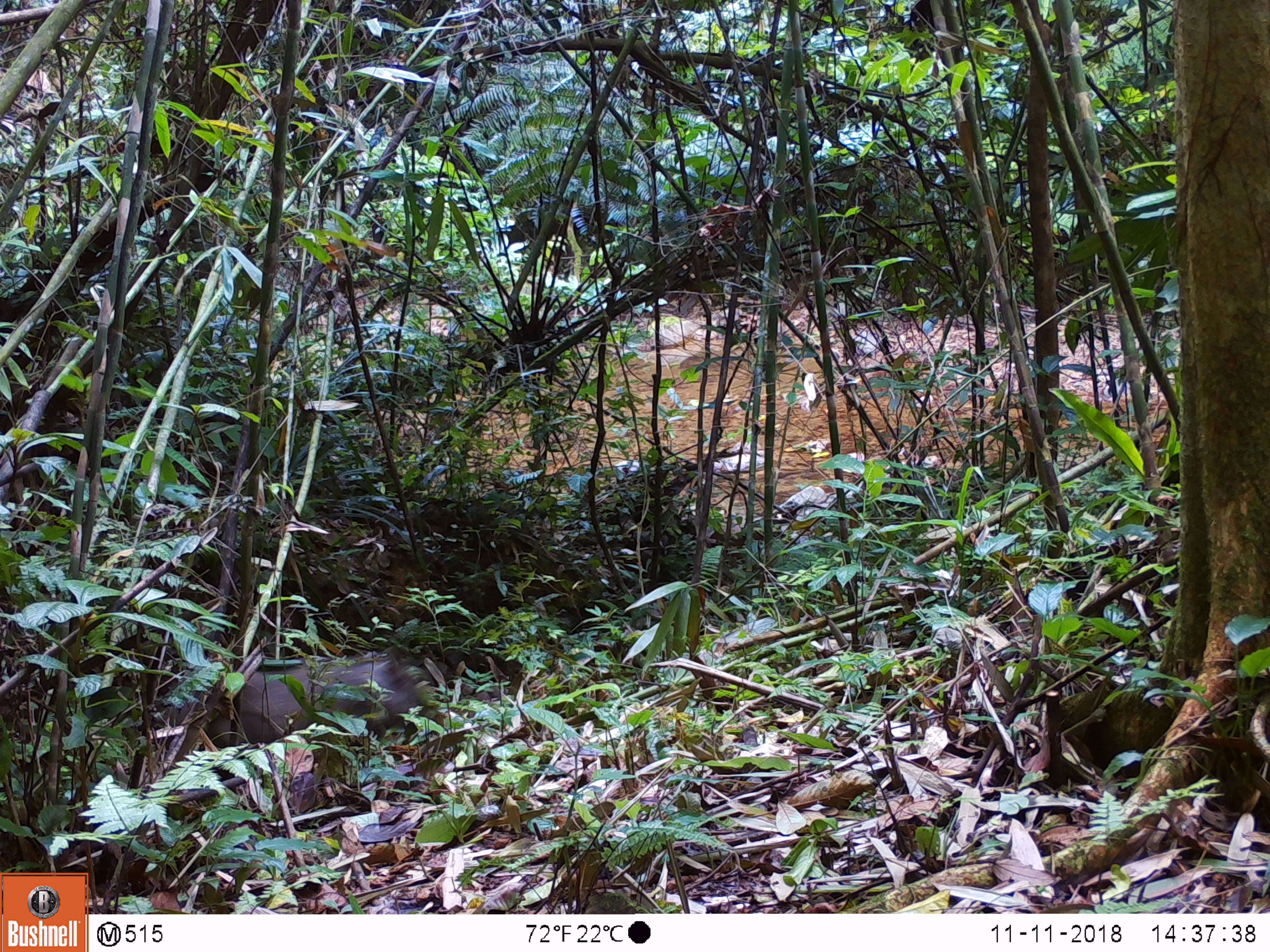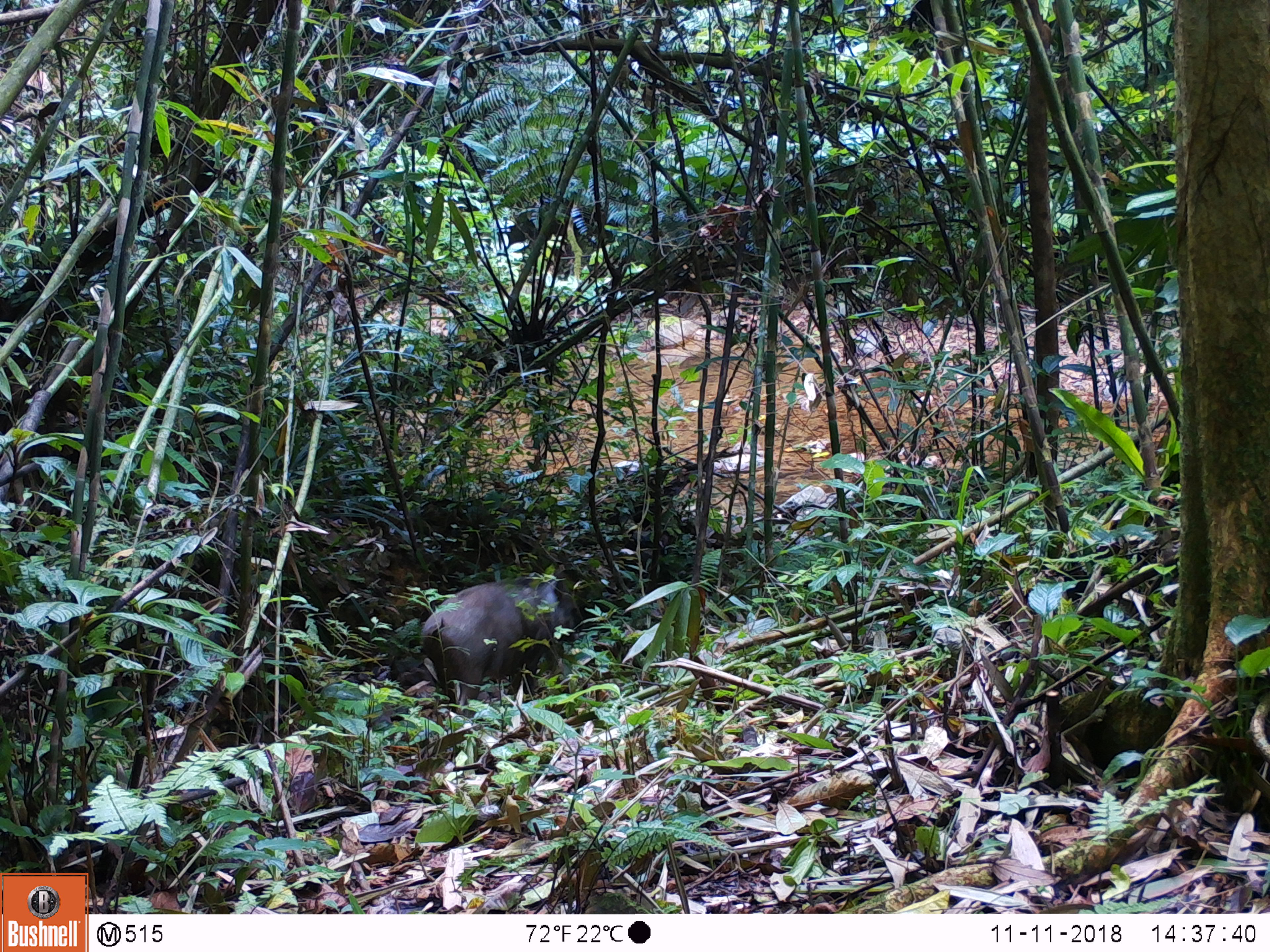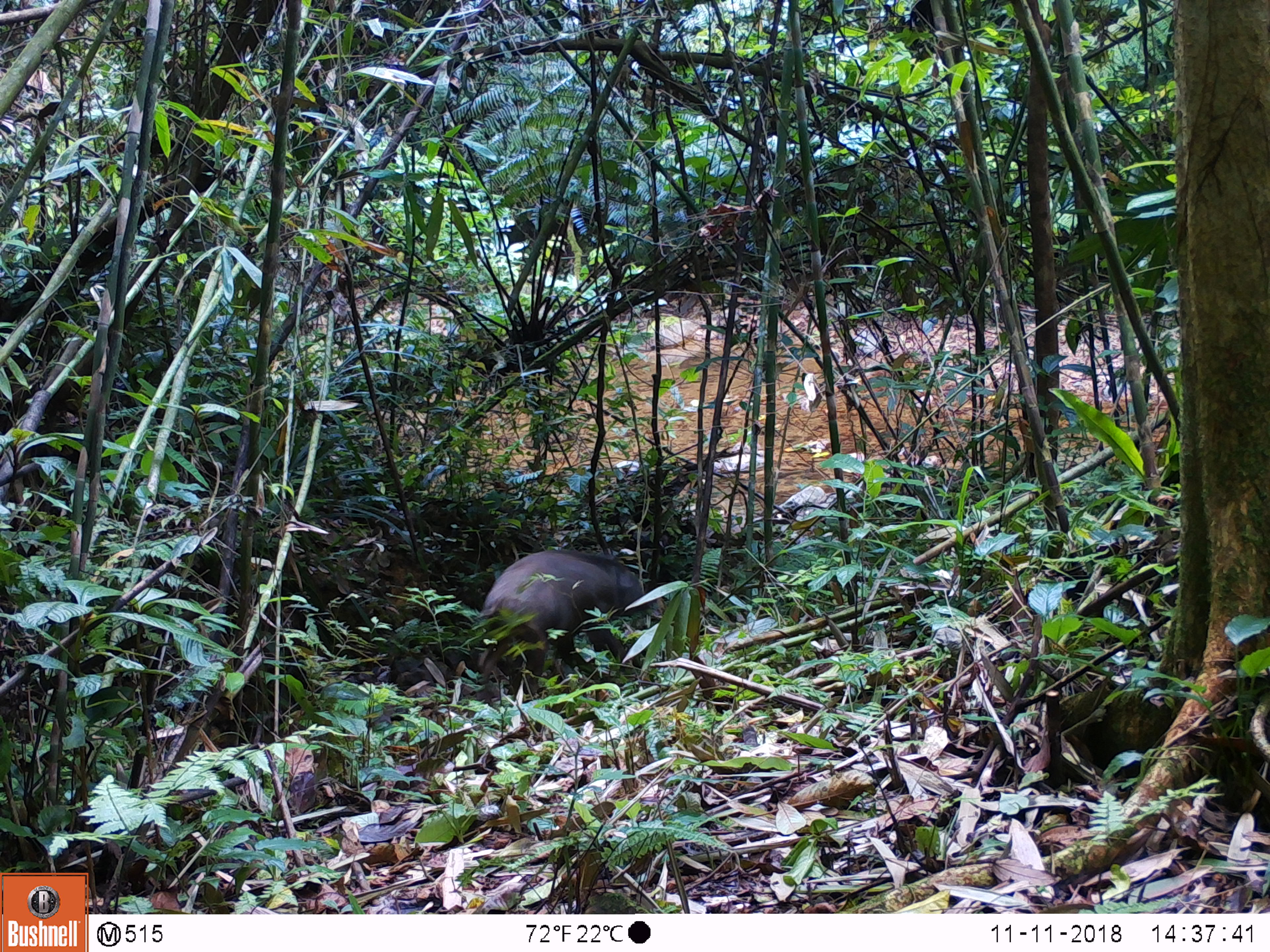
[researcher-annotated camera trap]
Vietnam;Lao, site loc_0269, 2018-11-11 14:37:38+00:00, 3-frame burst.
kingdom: Animalia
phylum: Chordata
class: Mammalia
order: Artiodactyla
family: Suidae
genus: Sus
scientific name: Sus scrofa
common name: eurasian wild pig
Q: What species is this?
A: Eurasian wild pig (Sus scrofa).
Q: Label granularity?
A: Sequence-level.